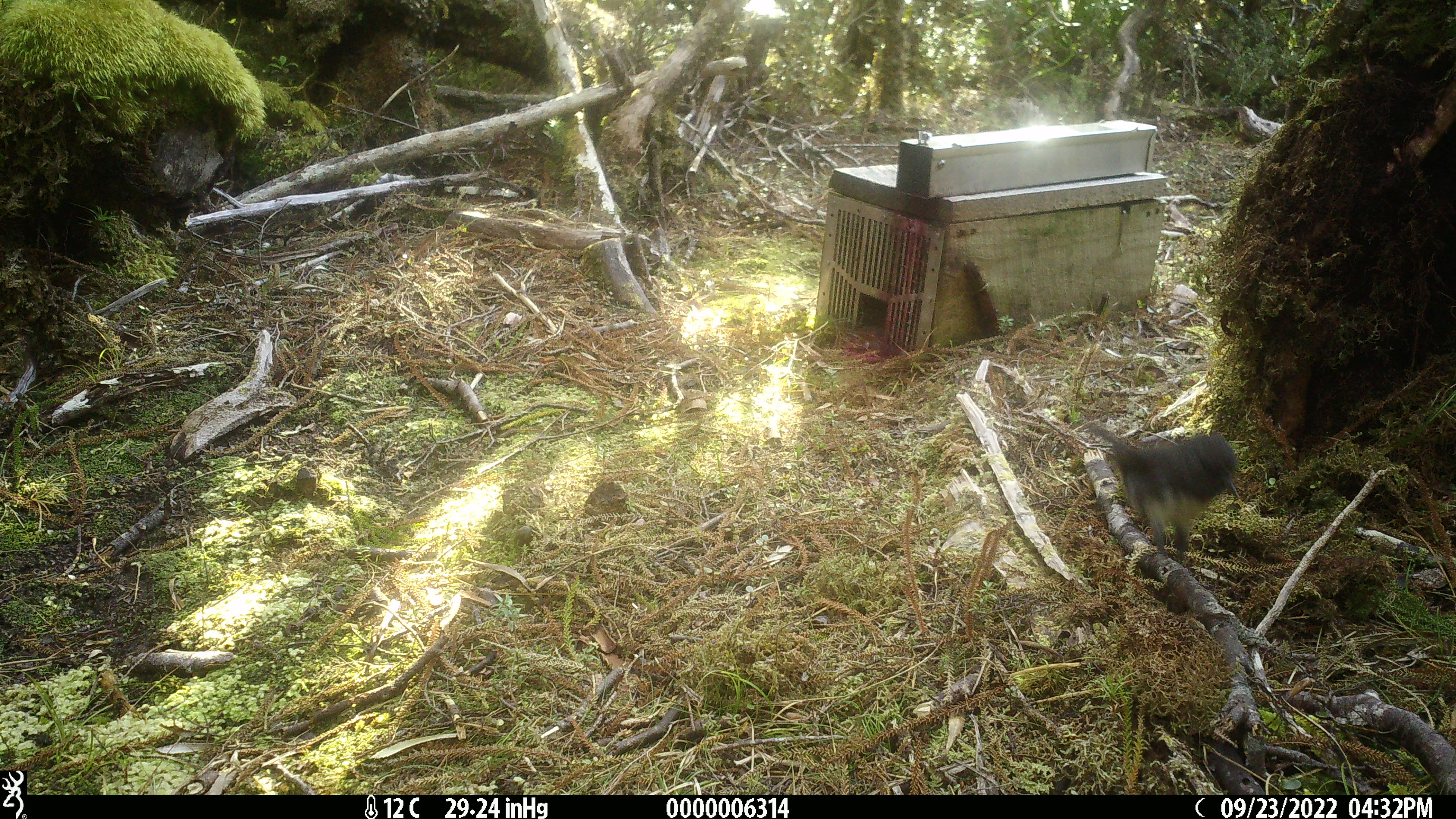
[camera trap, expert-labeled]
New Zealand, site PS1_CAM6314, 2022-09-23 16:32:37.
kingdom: Animalia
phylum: Chordata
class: Aves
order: Passeriformes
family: Petroicidae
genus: Petroica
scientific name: Petroica australis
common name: new zealand robin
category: robin